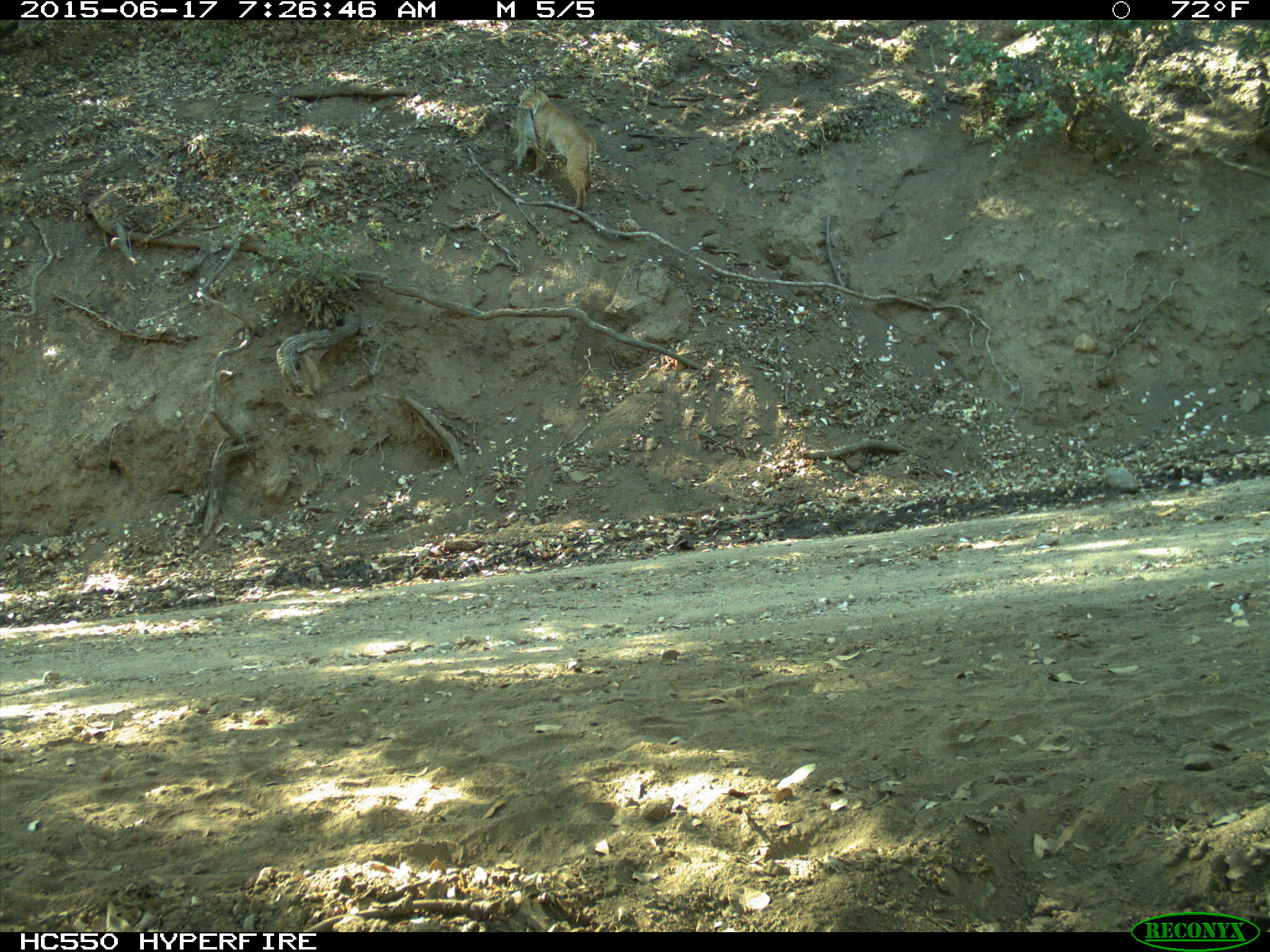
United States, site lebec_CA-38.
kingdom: Animalia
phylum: Chordata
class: Mammalia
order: Carnivora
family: Felidae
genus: Lynx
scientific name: Lynx rufus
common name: bobcat